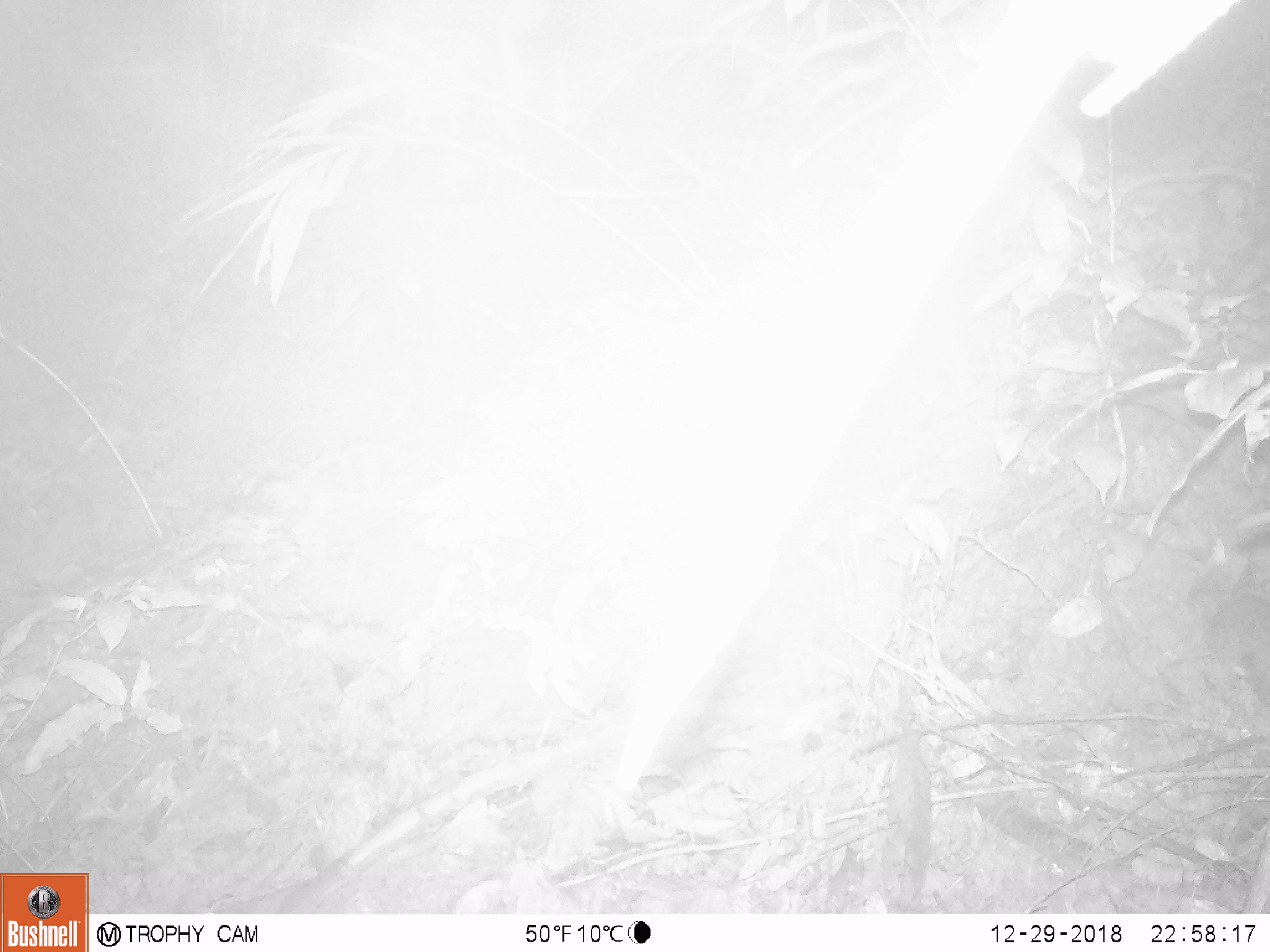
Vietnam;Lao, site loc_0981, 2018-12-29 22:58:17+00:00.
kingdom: Animalia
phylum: Chordata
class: Mammalia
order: Rodentia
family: Muridae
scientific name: Muridae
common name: old-world mice and rats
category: unidentified murid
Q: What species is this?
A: Unidentified murid (old-world mice and rats) (Muridae).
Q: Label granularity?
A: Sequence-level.